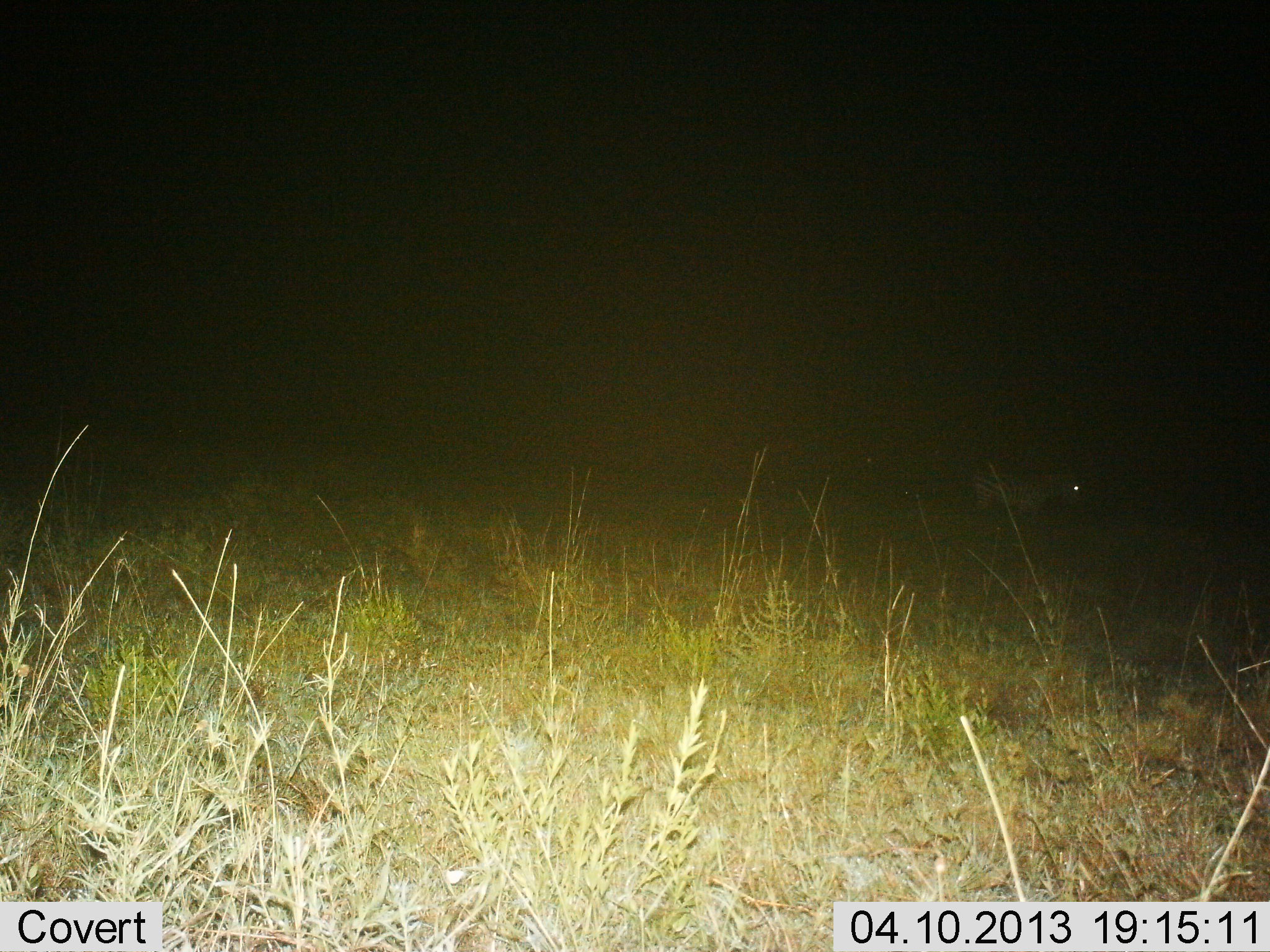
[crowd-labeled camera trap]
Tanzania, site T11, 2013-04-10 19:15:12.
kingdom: Animalia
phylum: Chordata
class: Mammalia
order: Perissodactyla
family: Equidae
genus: Equus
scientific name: Equus quagga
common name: plains zebra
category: zebra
Zebra (plains zebra) (Equus quagga), count 1. Behavior (volunteer vote fractions): standing 89%, resting 0%, moving 11%, interacting 0%. Young present (vote fraction): 0%. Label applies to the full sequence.